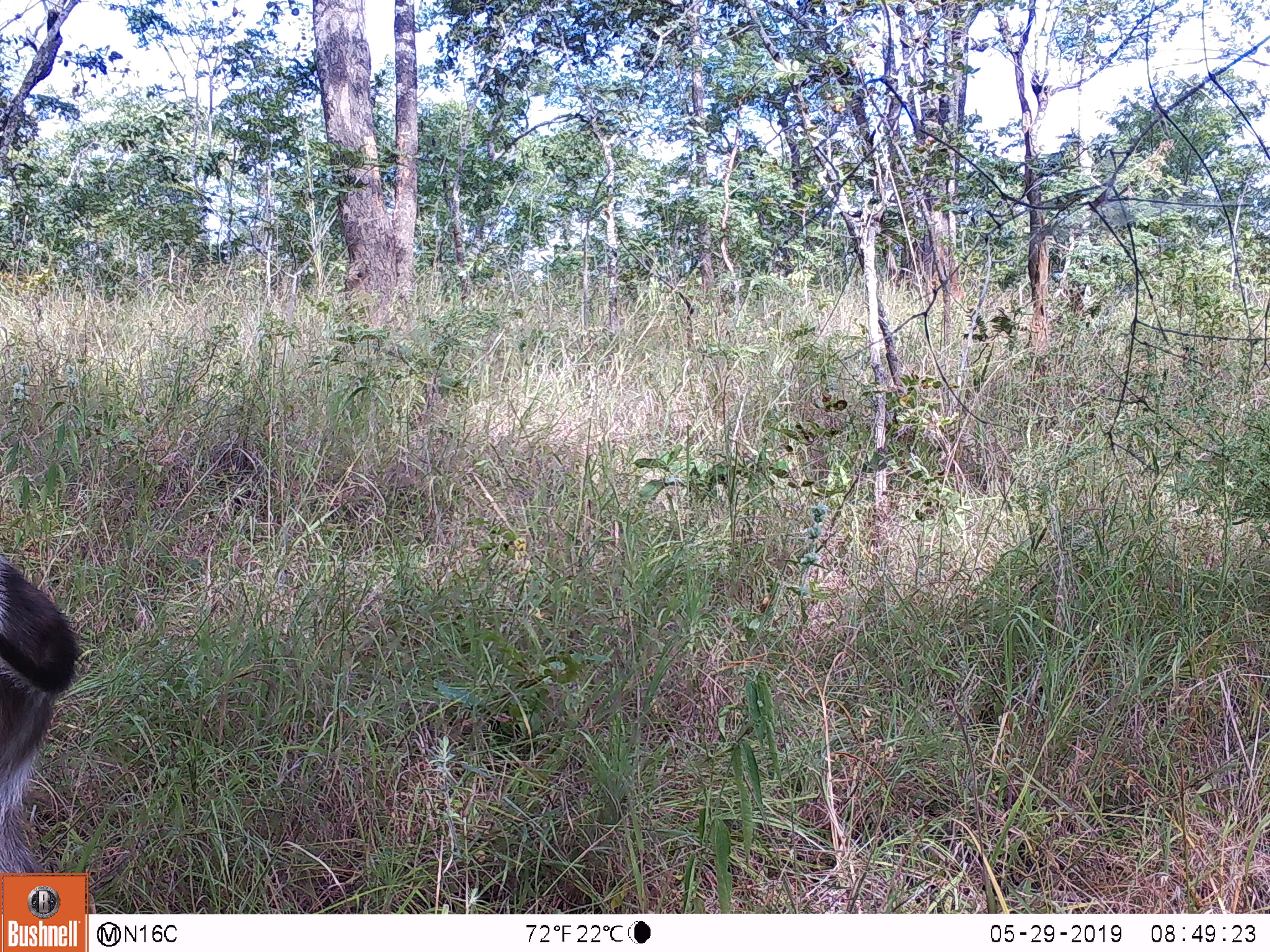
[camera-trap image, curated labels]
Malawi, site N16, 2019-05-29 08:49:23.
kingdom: Animalia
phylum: Chordata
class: Mammalia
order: Artiodactyla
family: Bovidae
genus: Kobus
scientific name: Kobus ellipsiprymnus ellipsiprymnus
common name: common waterbuck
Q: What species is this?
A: Common waterbuck (Kobus ellipsiprymnus ellipsiprymnus).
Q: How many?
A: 1.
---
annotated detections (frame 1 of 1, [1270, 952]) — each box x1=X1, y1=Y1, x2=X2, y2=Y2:
common waterbuck: x1=0, y1=547, x2=83, y2=871